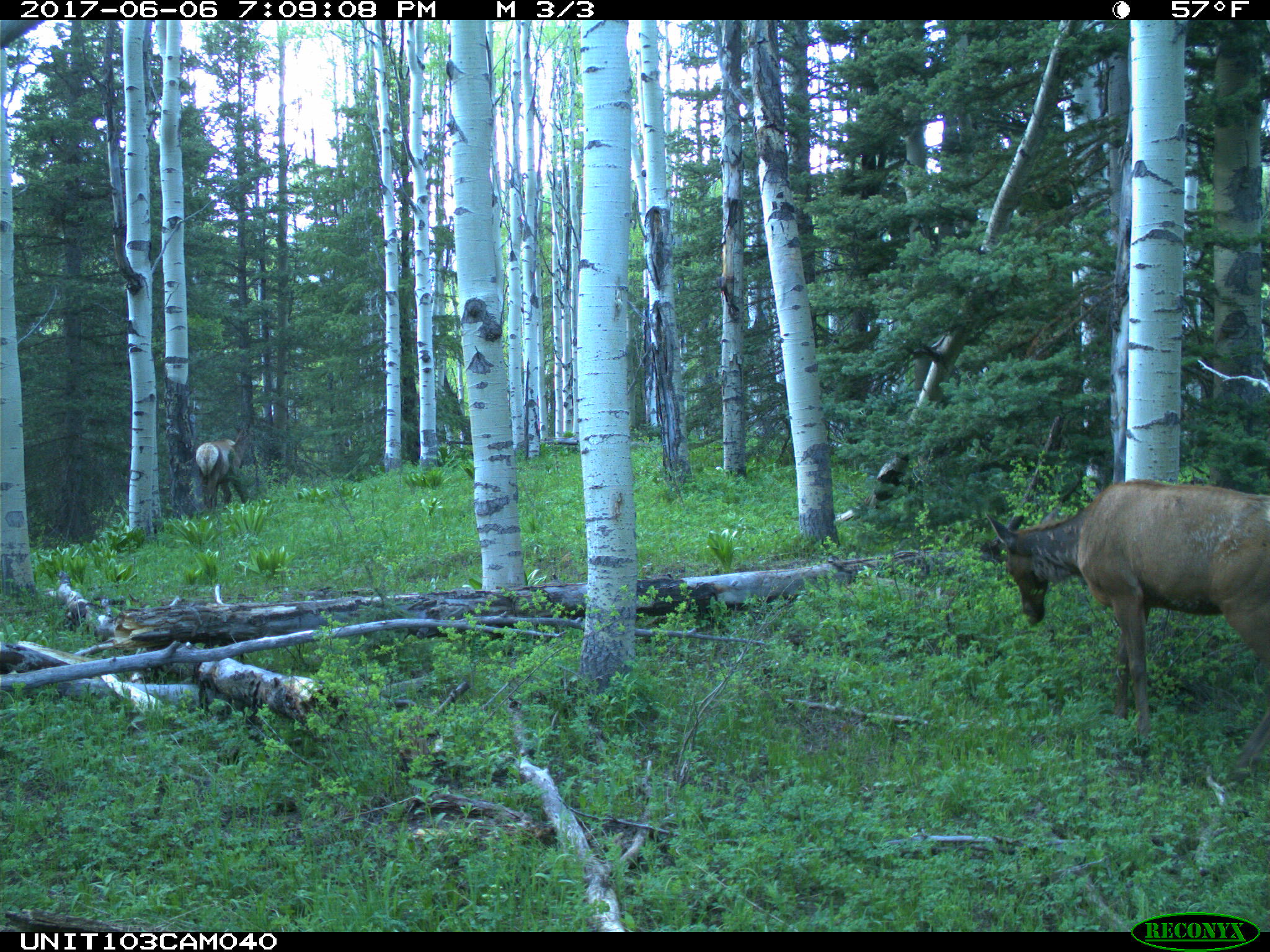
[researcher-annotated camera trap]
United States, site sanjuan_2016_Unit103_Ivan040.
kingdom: Animalia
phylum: Chordata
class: Mammalia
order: Artiodactyla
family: Cervidae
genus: Cervus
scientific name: Cervus elaphus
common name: red deer